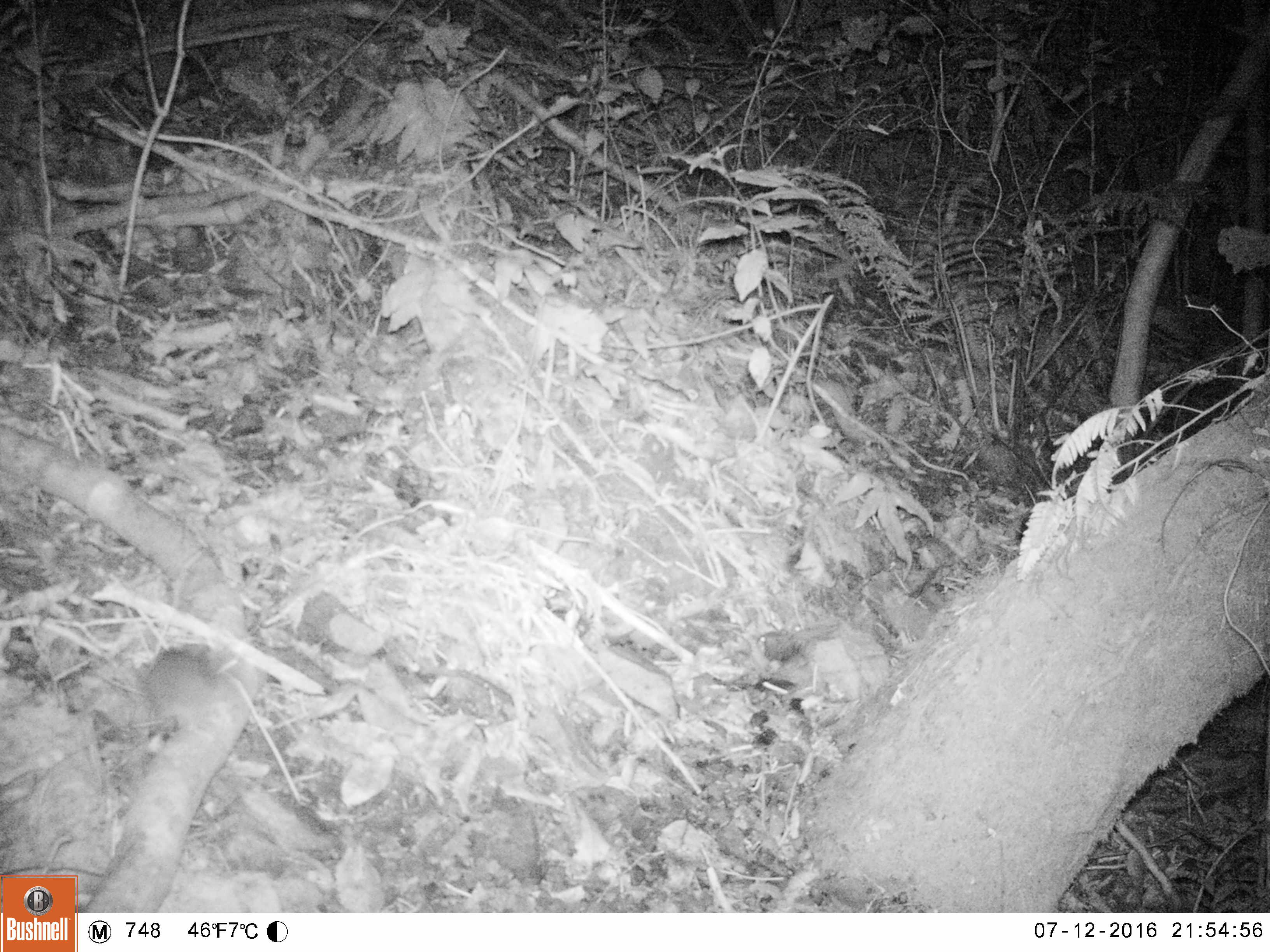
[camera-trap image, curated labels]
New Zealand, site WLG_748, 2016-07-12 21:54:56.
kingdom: Animalia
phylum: Chordata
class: Mammalia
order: Rodentia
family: Muridae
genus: Rattus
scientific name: Rattus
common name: rat